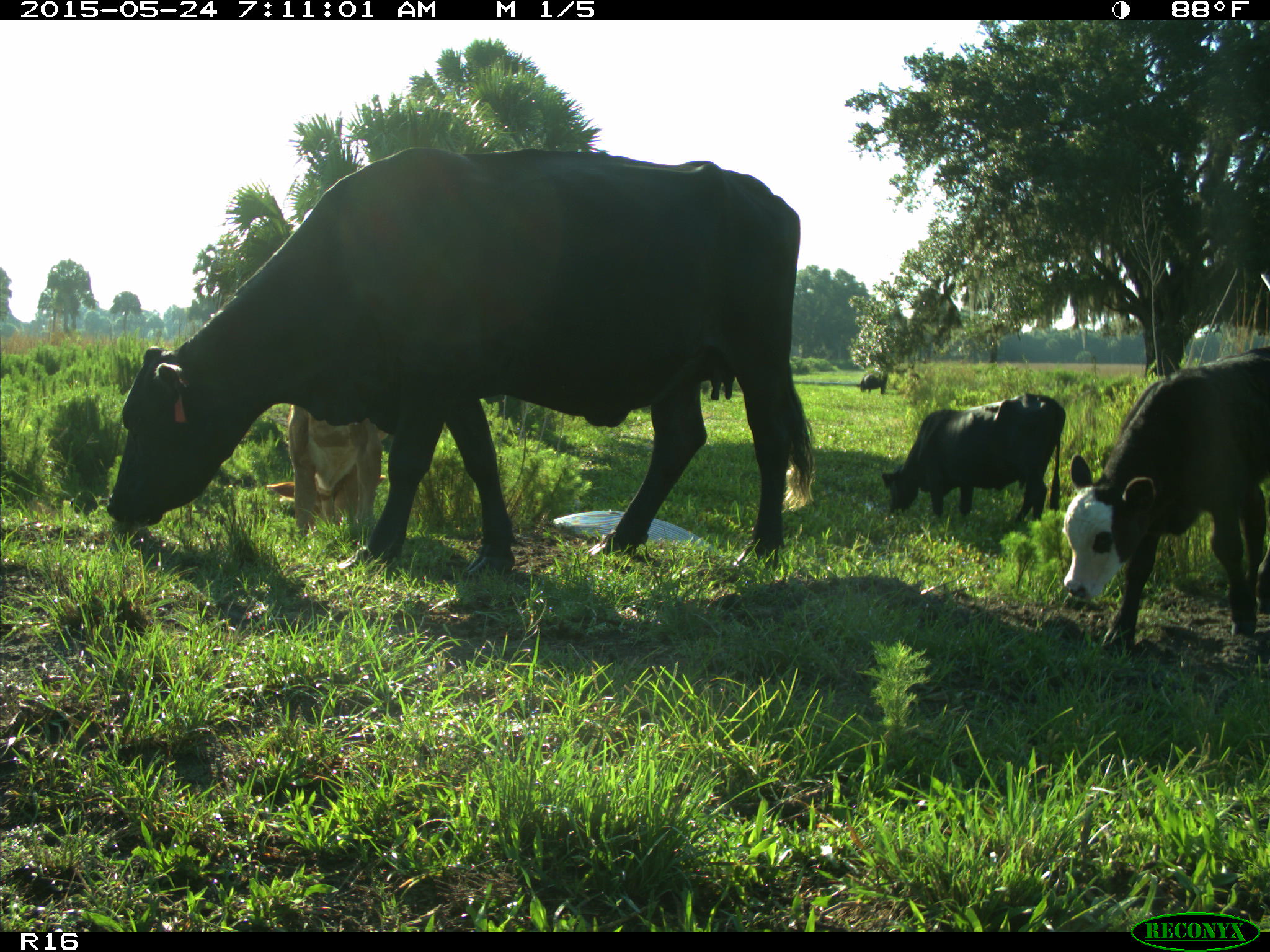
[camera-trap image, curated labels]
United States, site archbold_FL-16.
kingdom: Animalia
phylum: Chordata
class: Mammalia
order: Artiodactyla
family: Bovidae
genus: Bos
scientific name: Bos taurus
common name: domestic cow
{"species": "Bos taurus (domestic cow)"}